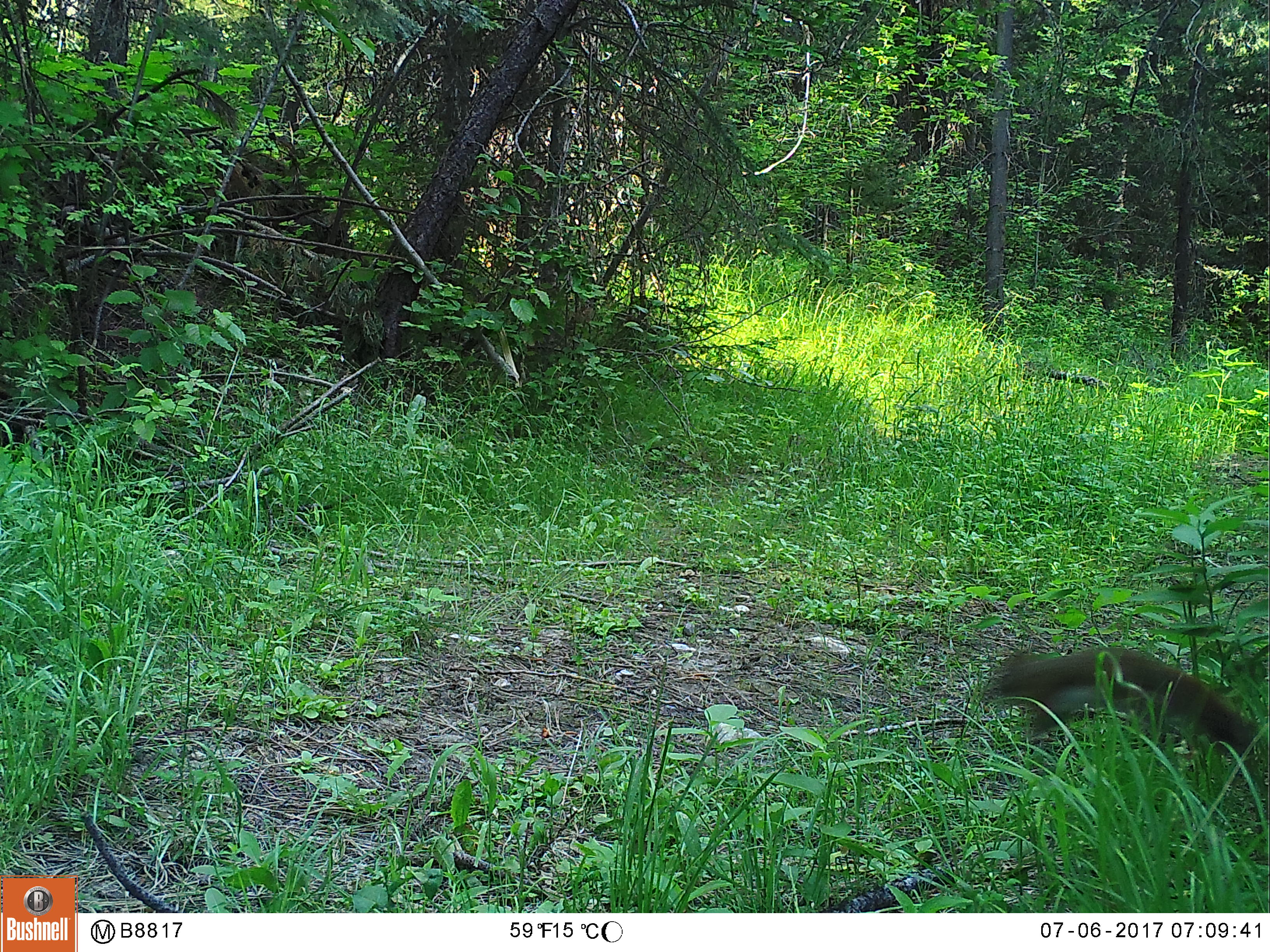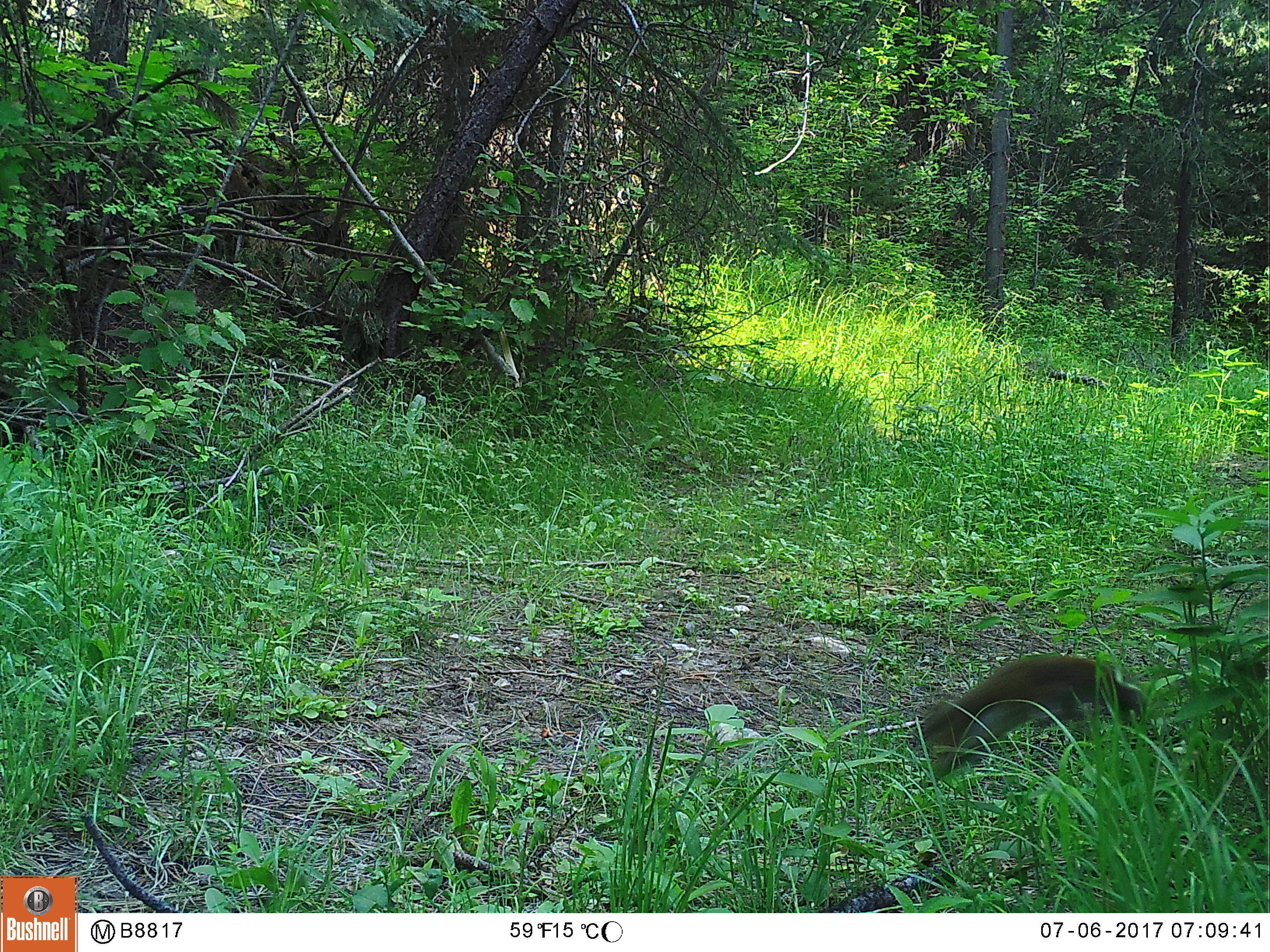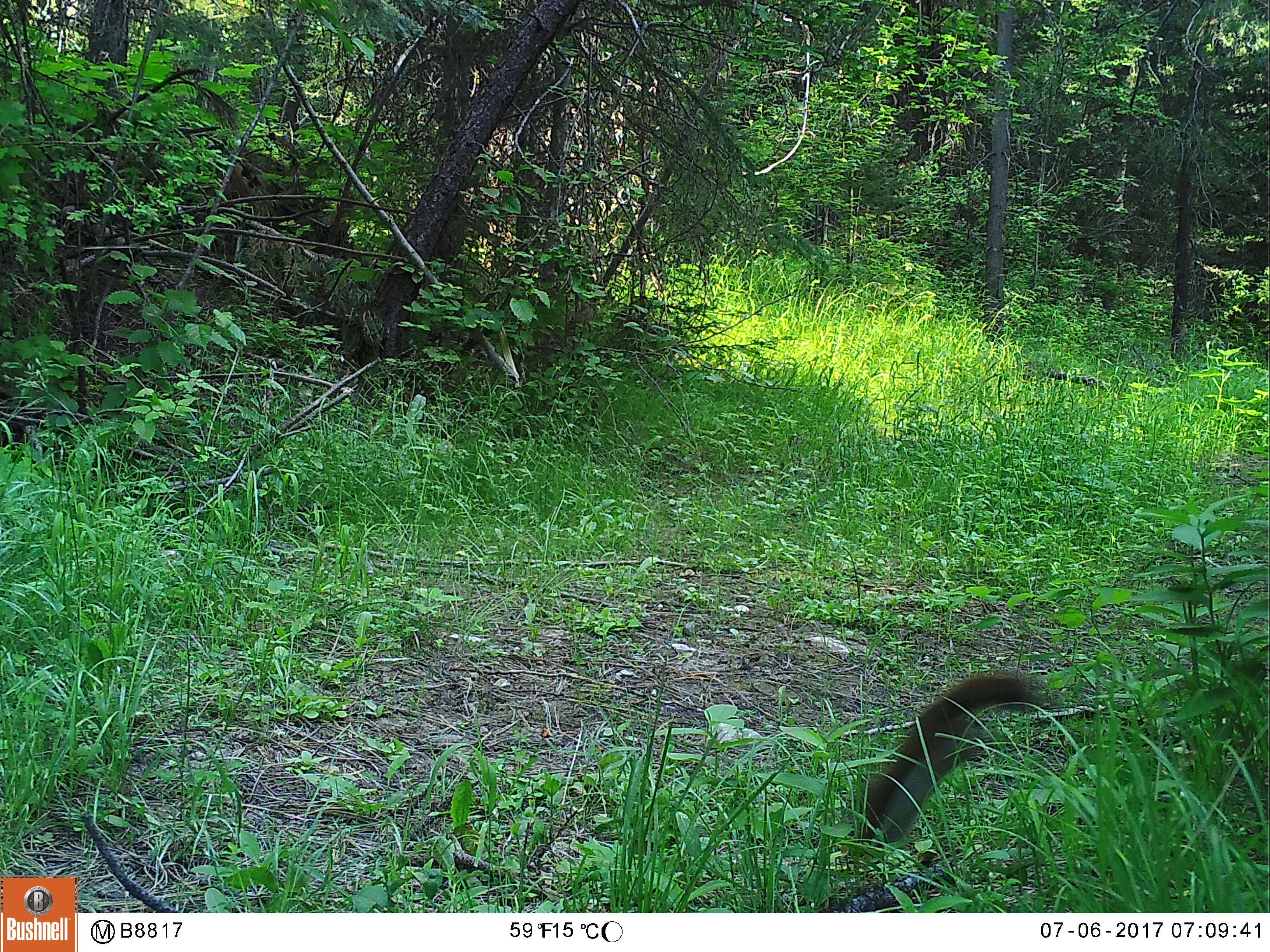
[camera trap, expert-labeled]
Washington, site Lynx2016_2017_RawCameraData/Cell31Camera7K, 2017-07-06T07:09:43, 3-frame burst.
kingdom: Animalia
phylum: Chordata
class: Mammalia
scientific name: Mammalia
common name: small mammal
Small mammal (Mammalia). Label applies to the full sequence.